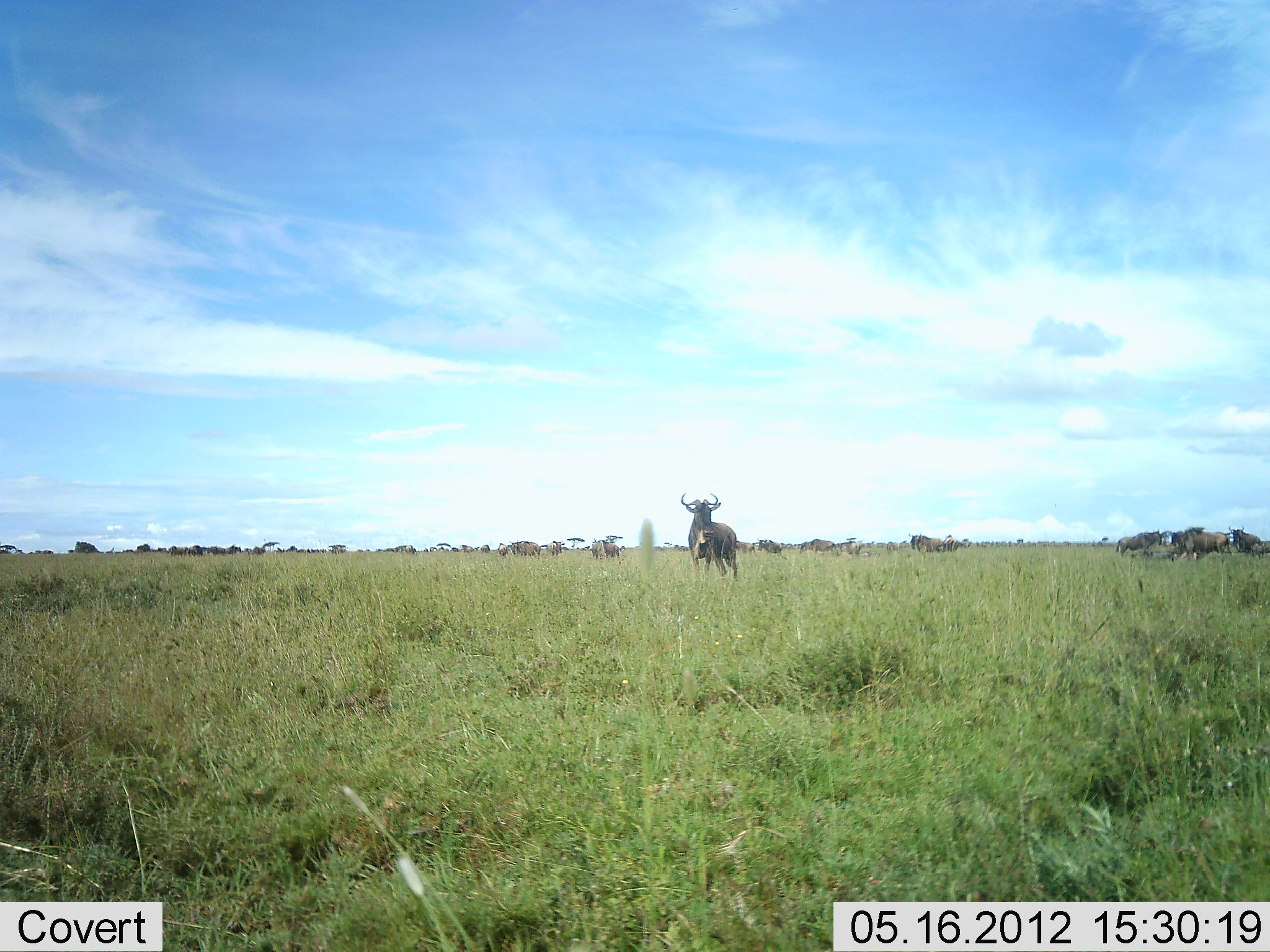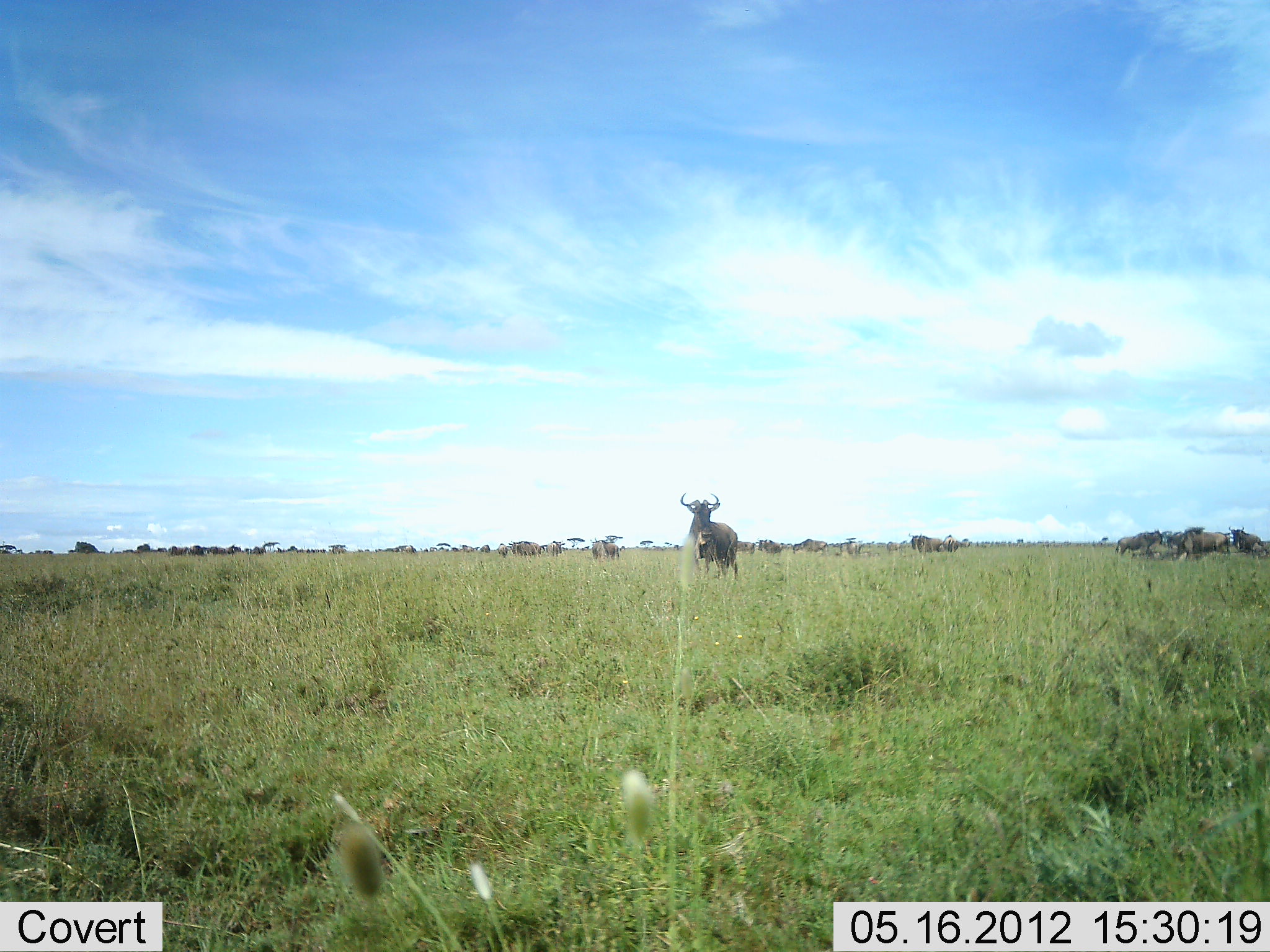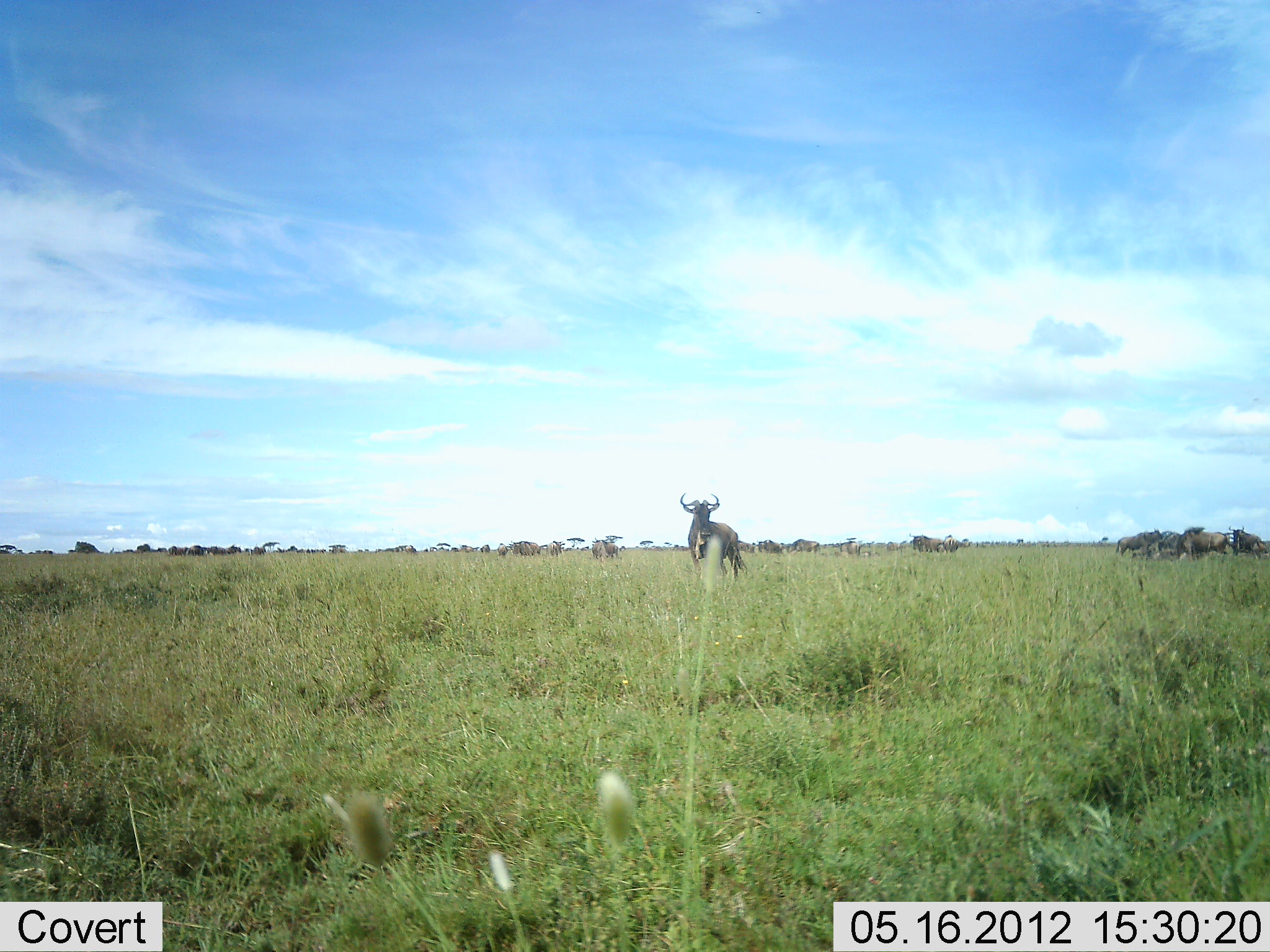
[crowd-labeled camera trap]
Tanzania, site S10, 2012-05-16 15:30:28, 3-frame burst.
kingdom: Animalia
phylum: Chordata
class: Mammalia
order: Artiodactyla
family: Bovidae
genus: Connochaetes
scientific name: Connochaetes taurinus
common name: blue wildebeest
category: wildebeest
Wildebeest (blue wildebeest) (Connochaetes taurinus), count 11-50. Behavior (volunteer vote fractions): standing 60%, resting 0%, moving 20%, interacting 0%. Young present (vote fraction): 0%. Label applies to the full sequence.